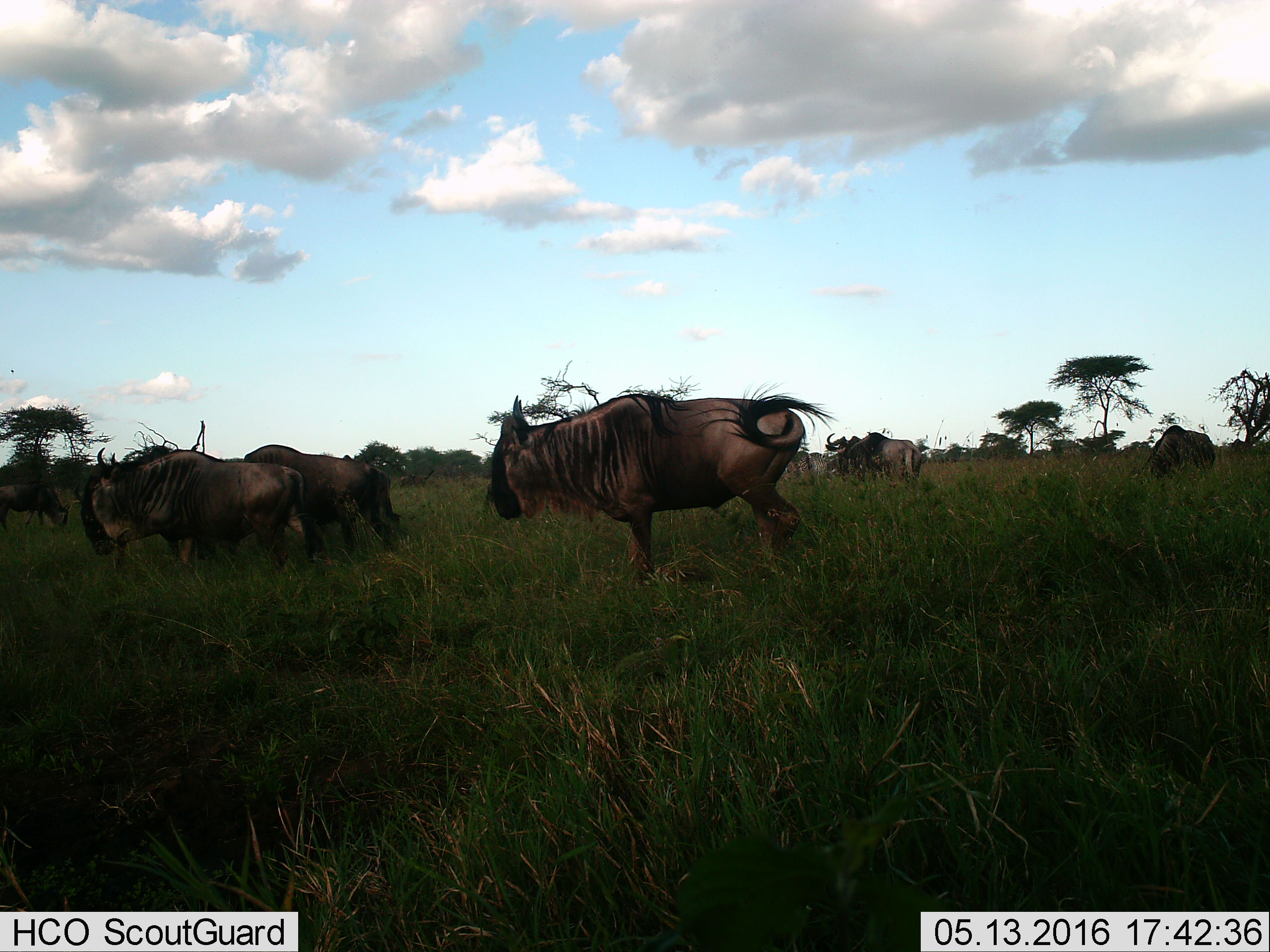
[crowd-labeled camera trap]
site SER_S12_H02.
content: unidentified animal